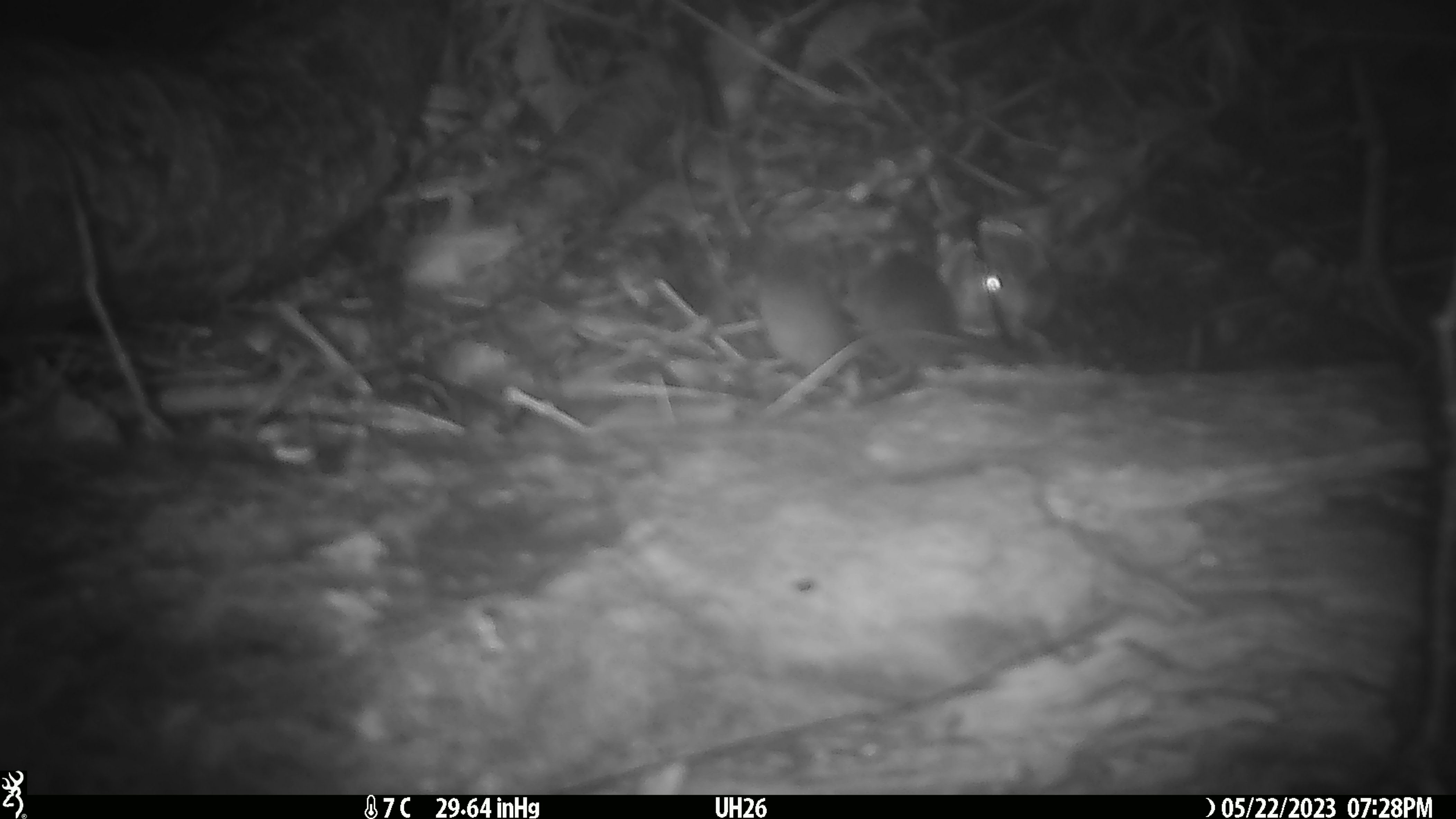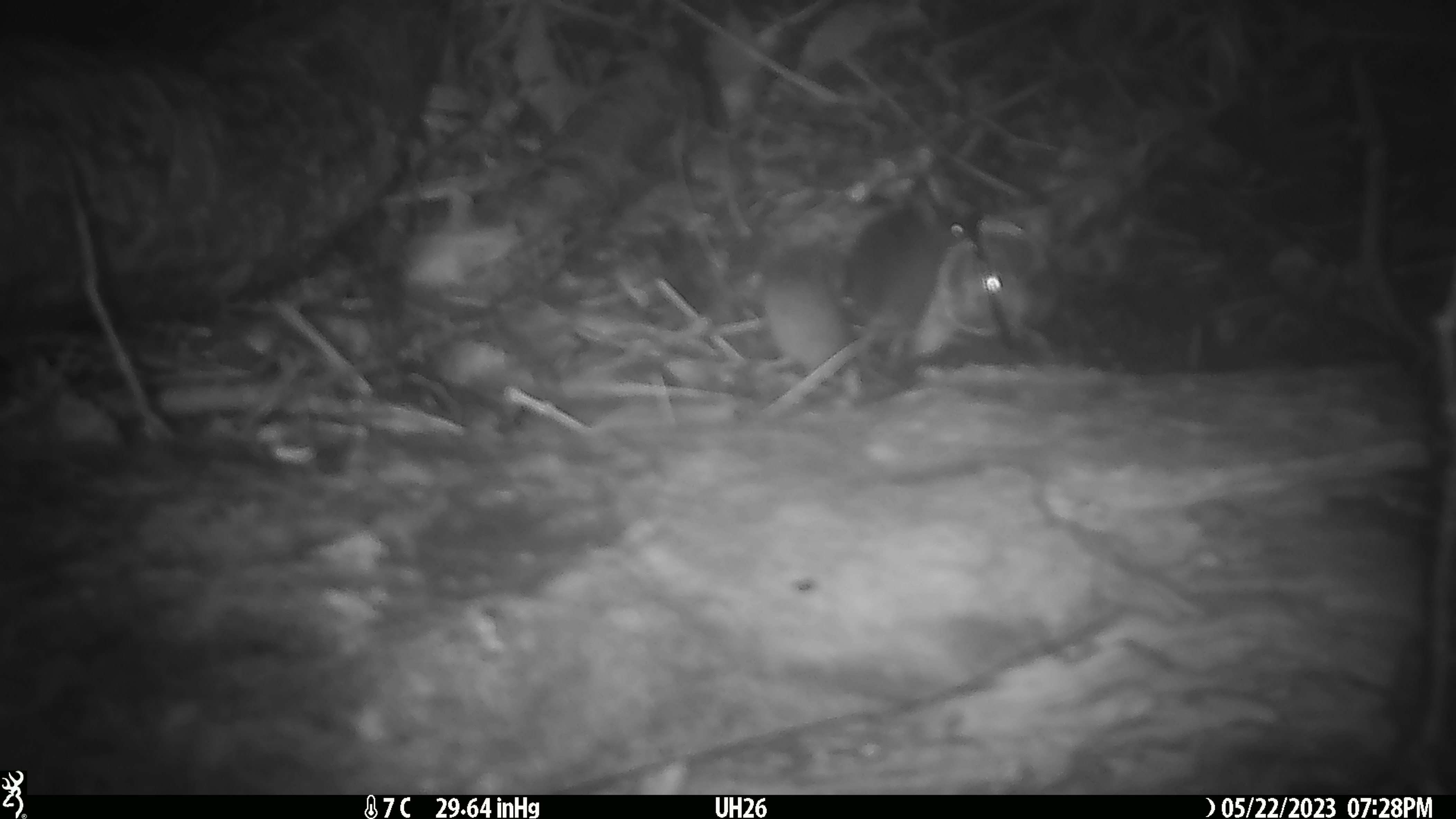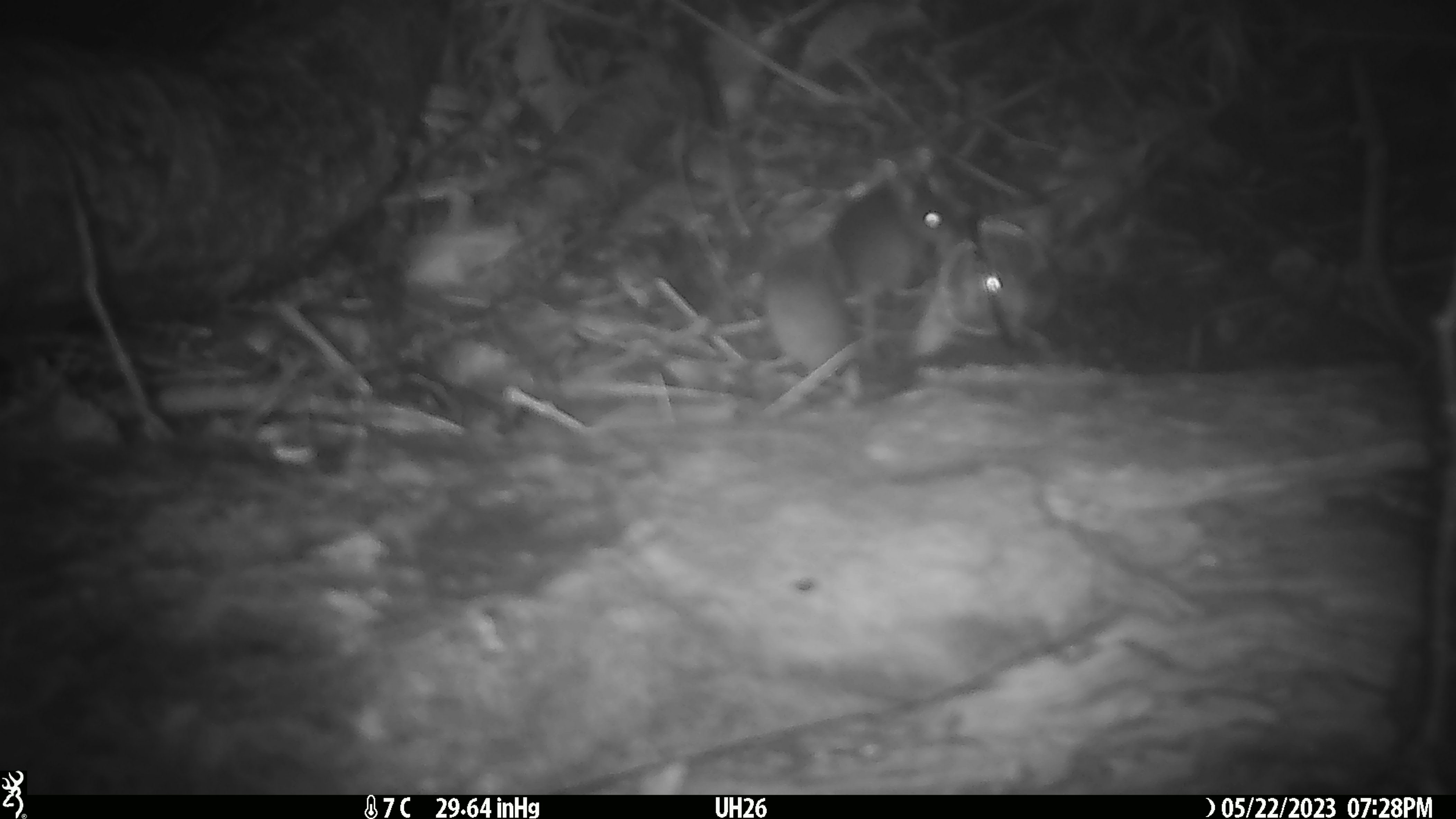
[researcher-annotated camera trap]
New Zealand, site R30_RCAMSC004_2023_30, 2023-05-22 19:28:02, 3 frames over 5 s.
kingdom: Animalia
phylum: Chordata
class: Mammalia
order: Rodentia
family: Muridae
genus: Mus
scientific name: Mus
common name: mouse